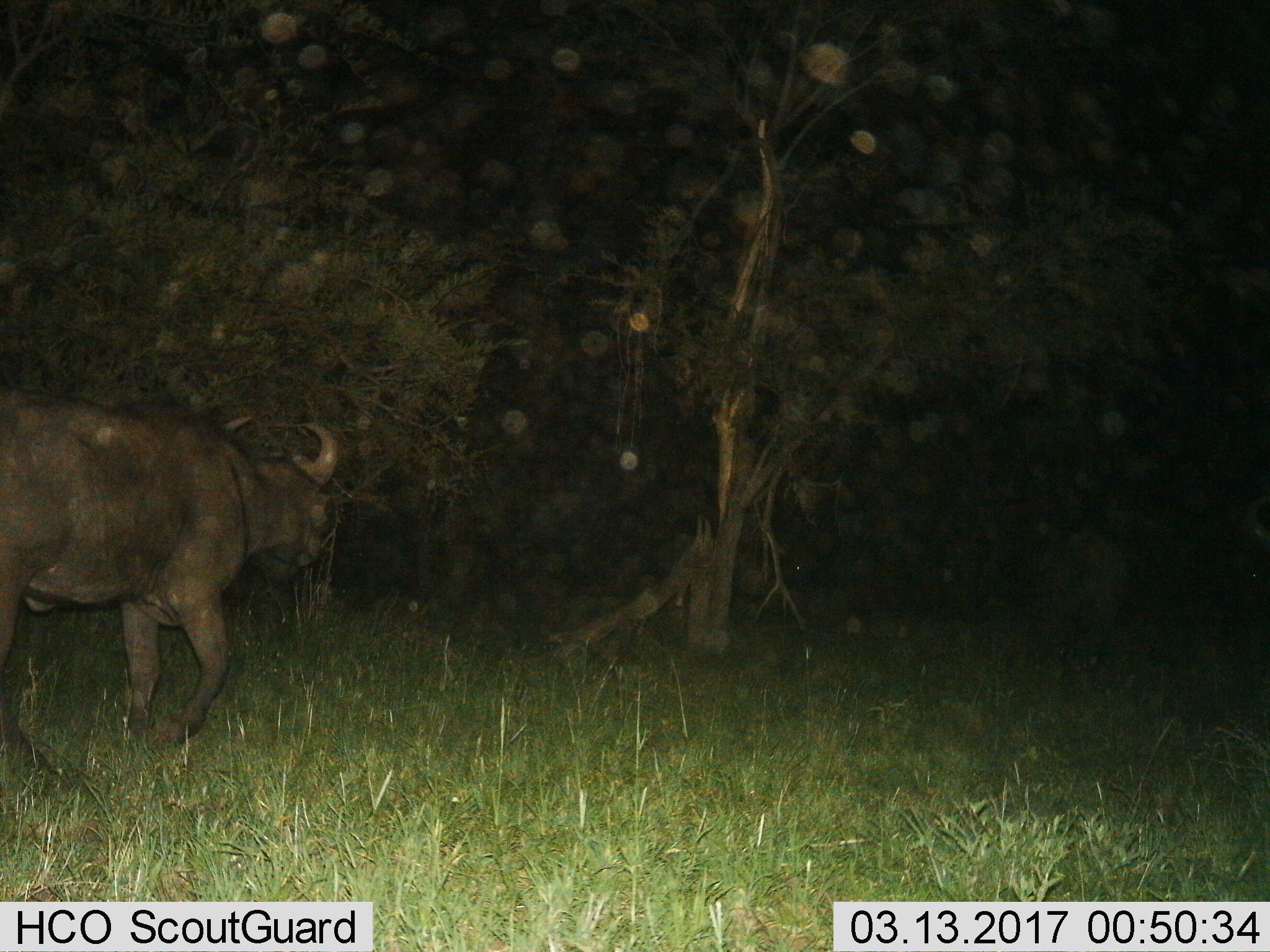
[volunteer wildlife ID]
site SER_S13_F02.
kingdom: Animalia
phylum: Chordata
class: Mammalia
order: Artiodactyla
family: Bovidae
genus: Syncerus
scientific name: Syncerus caffer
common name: african buffalo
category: buffalo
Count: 1.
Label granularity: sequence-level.